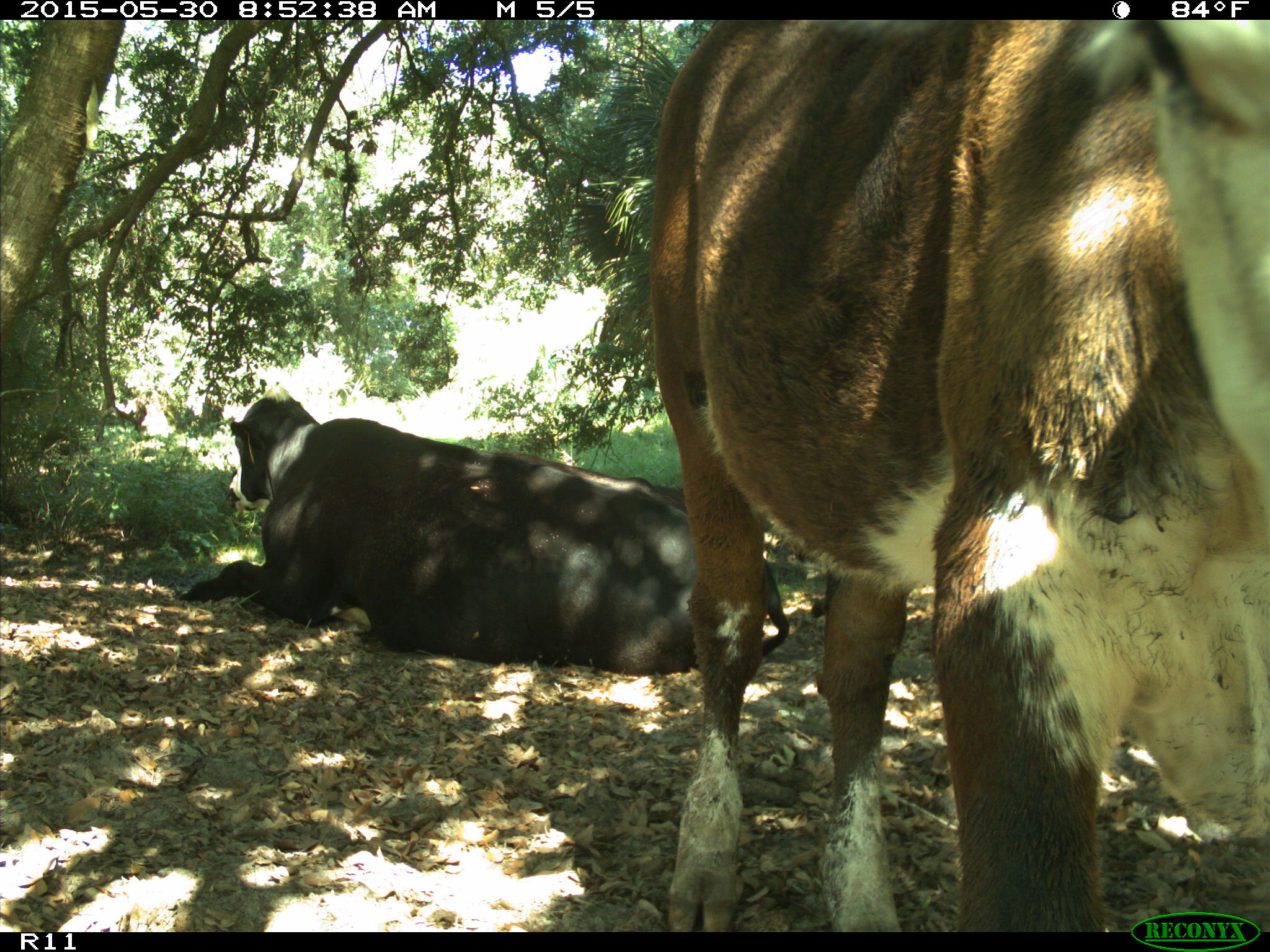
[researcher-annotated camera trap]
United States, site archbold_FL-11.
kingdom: Animalia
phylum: Chordata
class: Mammalia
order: Artiodactyla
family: Bovidae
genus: Bos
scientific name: Bos taurus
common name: domestic cow